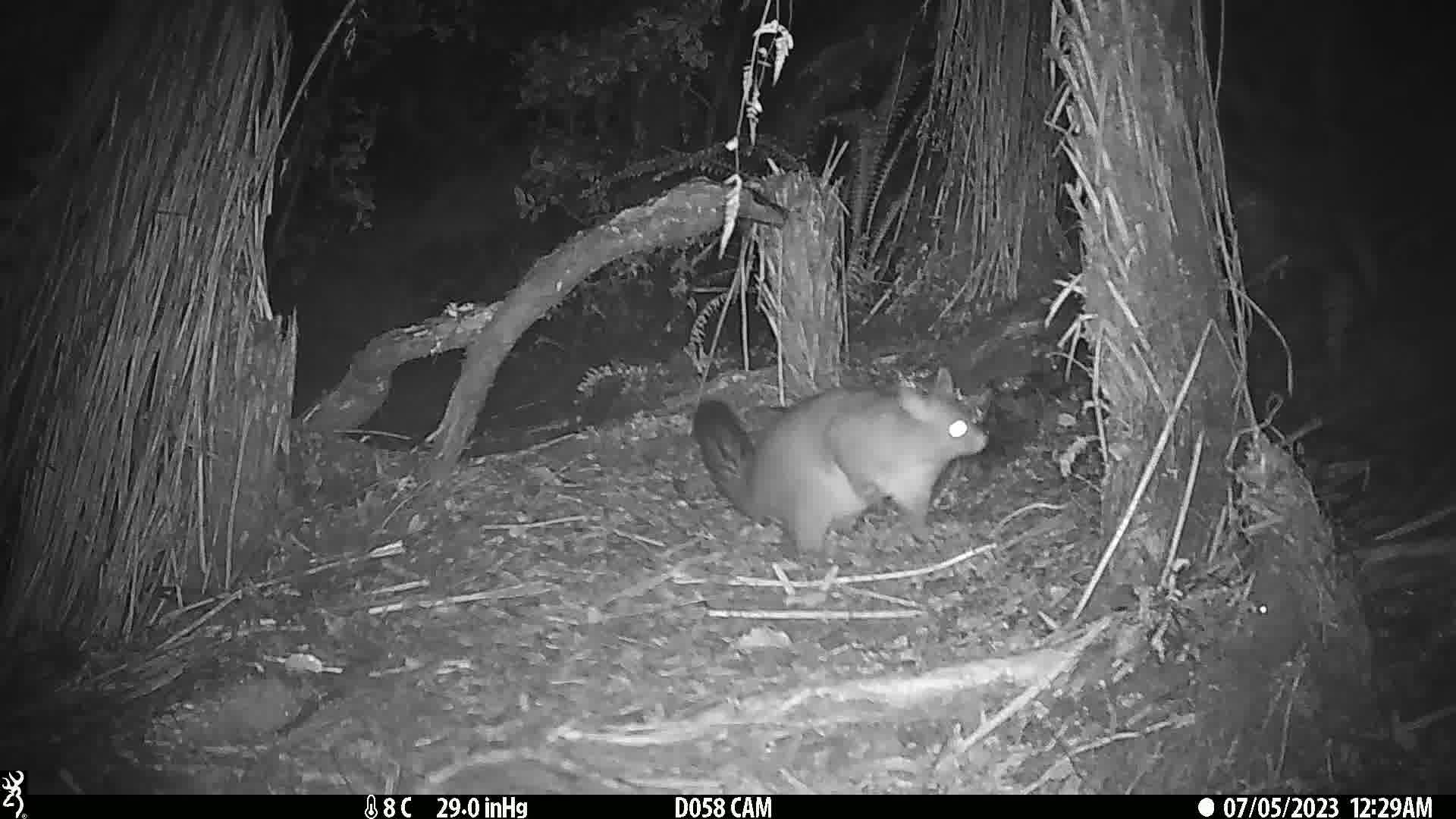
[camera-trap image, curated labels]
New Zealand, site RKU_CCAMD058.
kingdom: Animalia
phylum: Chordata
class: Mammalia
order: Diprotodontia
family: Phalangeridae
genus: Trichosurus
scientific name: Trichosurus vulpecula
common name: common brushtail possum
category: possum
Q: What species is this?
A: Possum (common brushtail possum) (Trichosurus vulpecula).